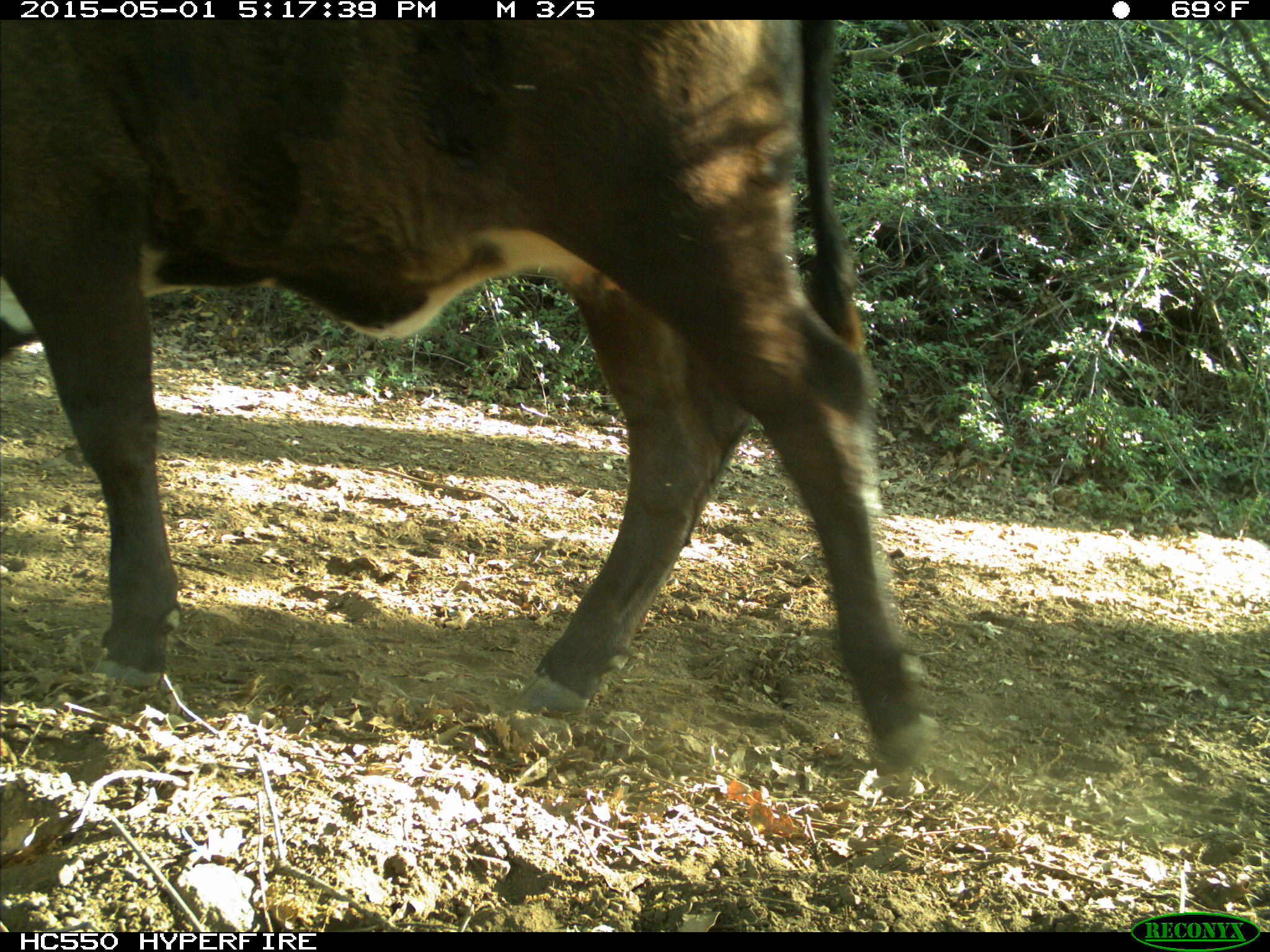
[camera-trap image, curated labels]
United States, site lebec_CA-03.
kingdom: Animalia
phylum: Chordata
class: Mammalia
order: Artiodactyla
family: Bovidae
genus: Bos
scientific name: Bos taurus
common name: domestic cow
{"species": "Bos taurus (domestic cow)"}